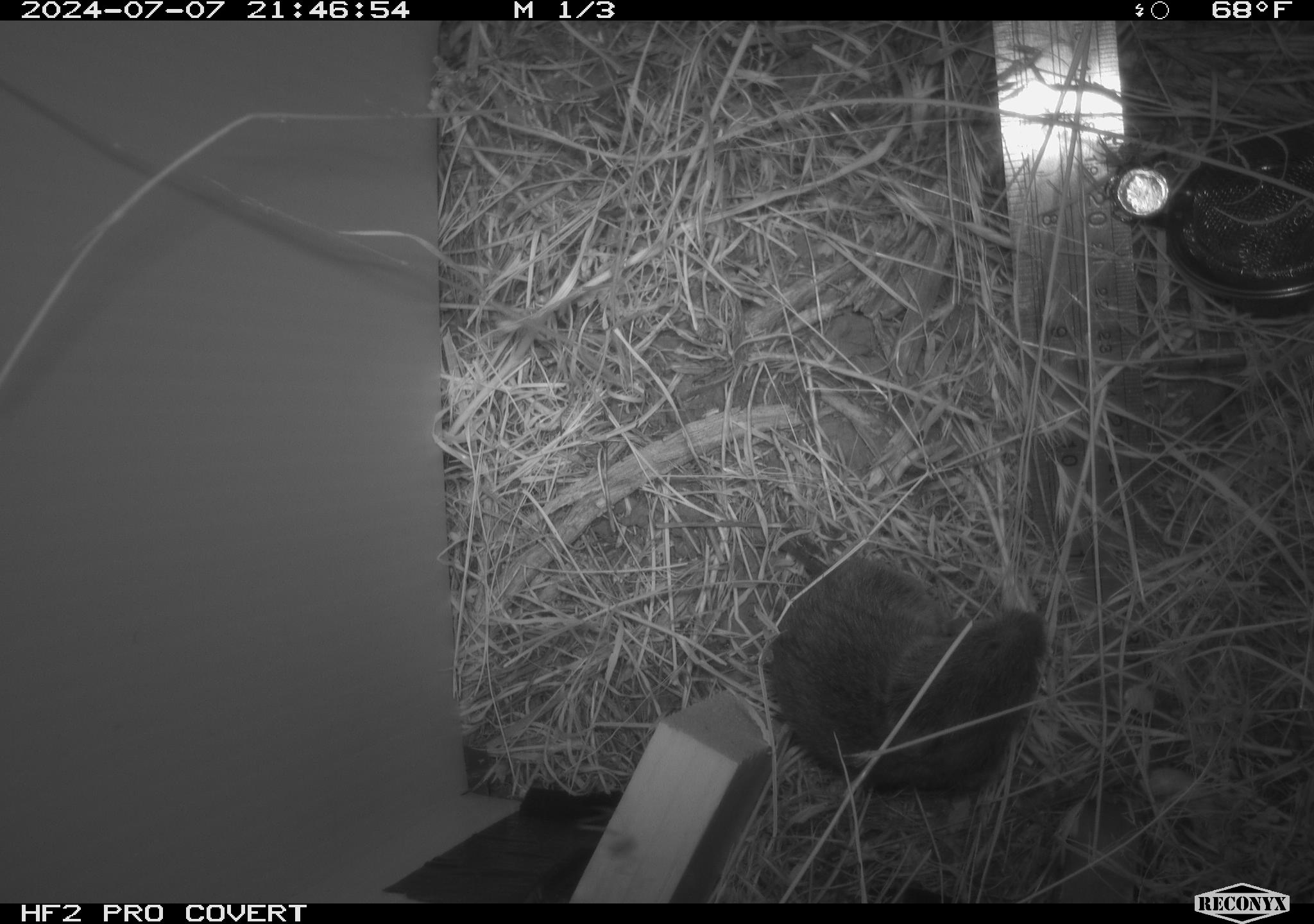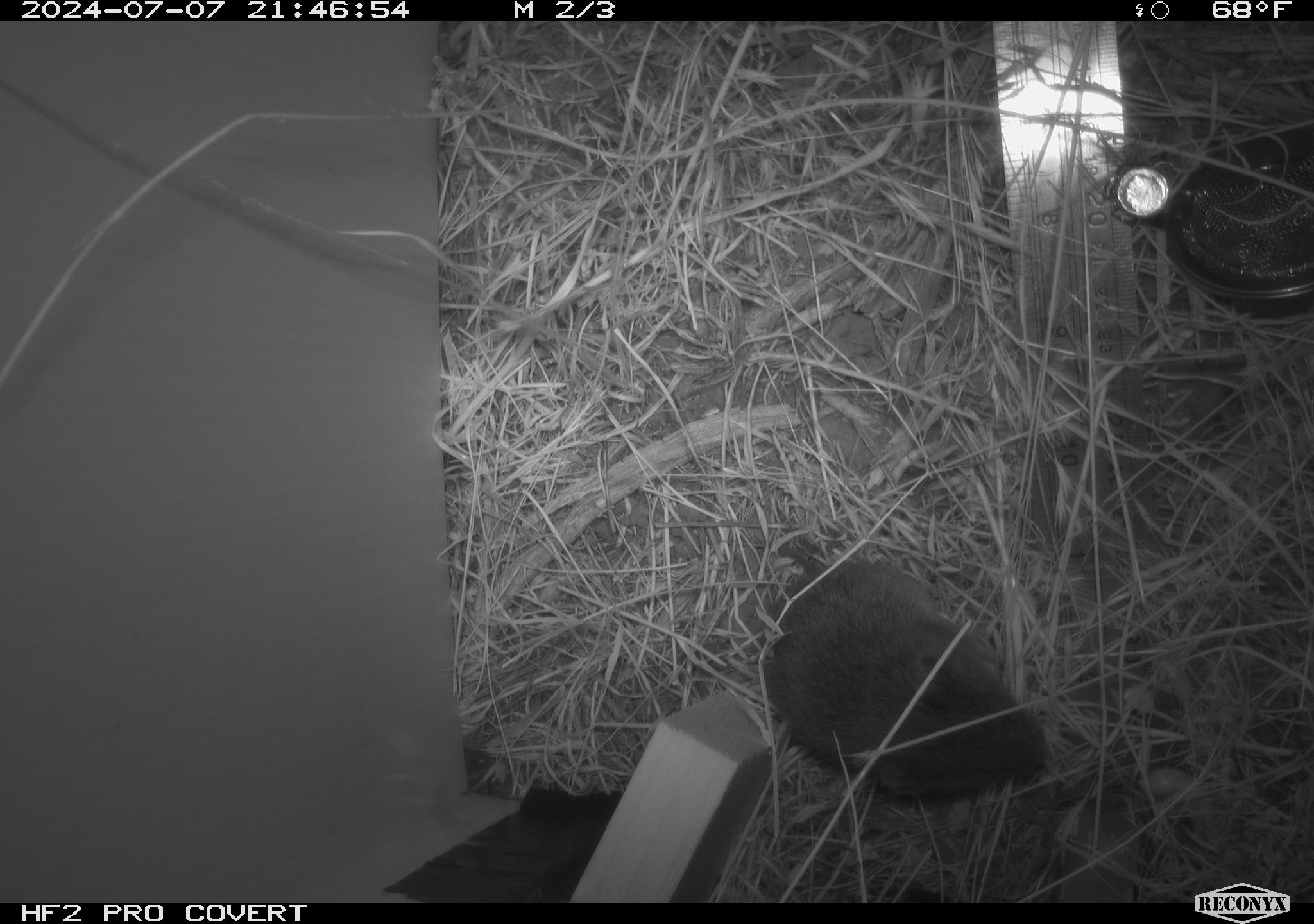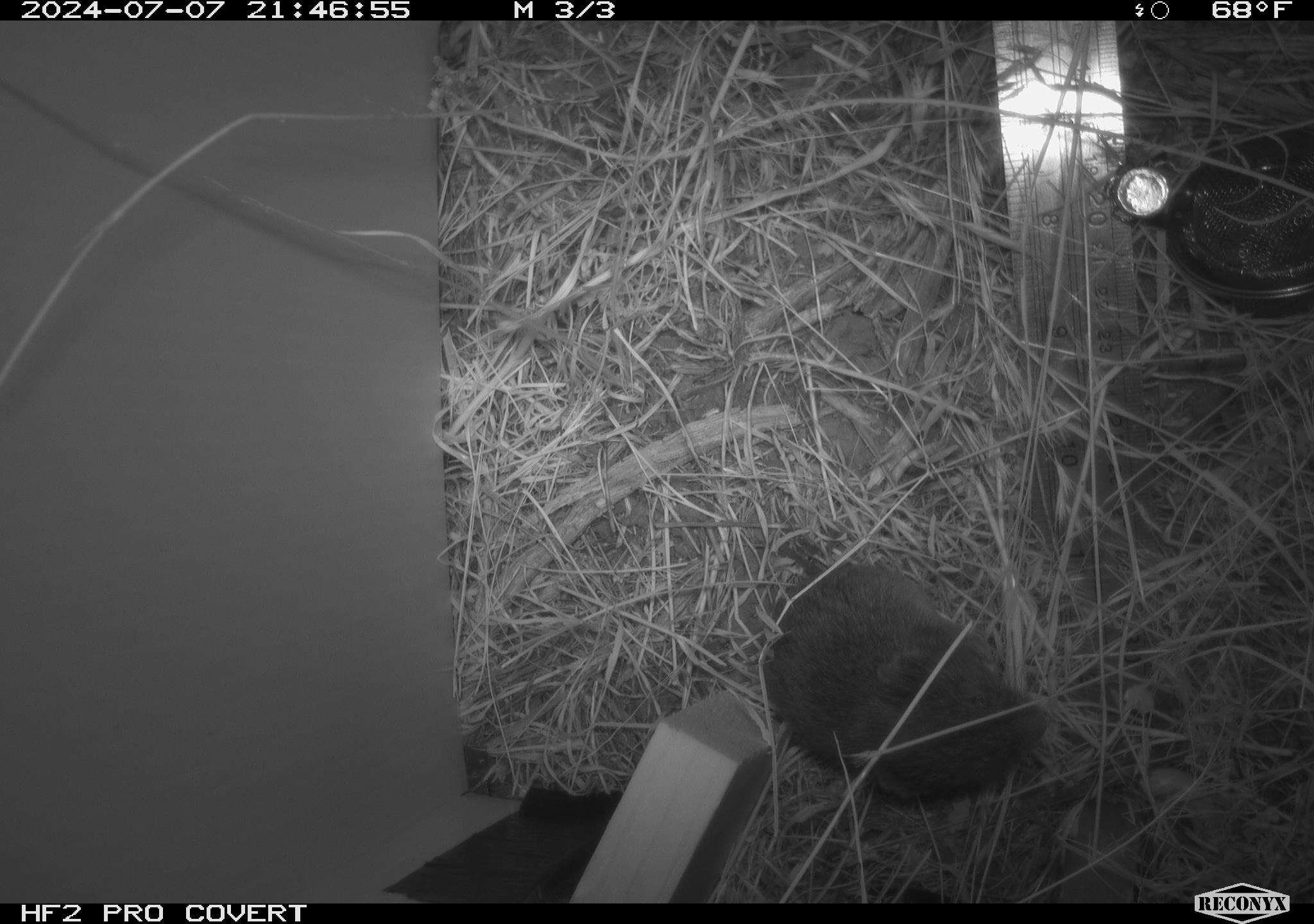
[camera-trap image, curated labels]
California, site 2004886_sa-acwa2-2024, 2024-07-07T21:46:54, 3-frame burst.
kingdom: Animalia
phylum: Chordata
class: Mammalia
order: Rodentia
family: Cricetidae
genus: Microtus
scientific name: Microtus californicus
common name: california vole